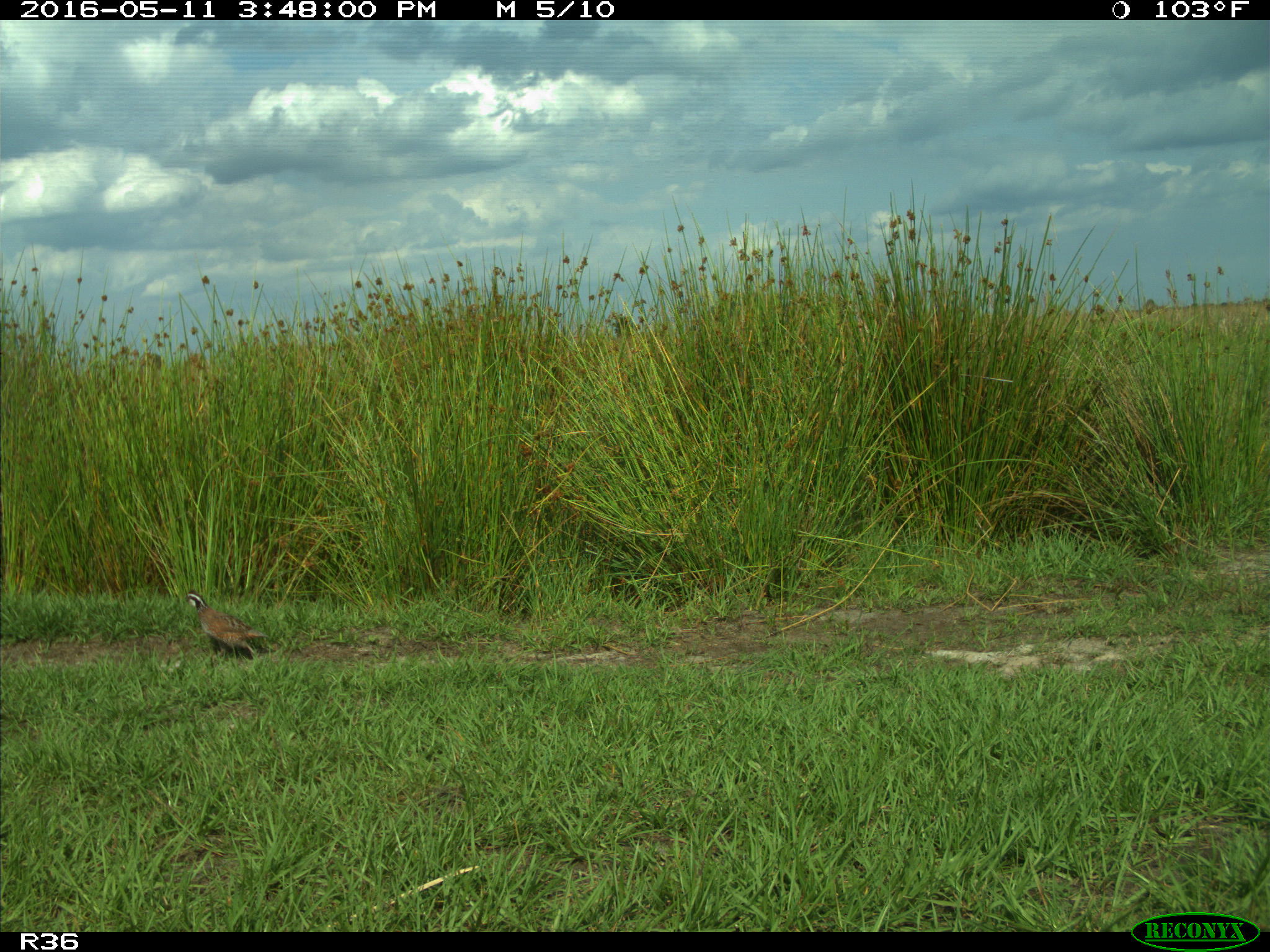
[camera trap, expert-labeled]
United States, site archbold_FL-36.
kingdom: Animalia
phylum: Chordata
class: Aves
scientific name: Aves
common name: birds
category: unidentified bird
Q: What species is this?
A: Unidentified bird (birds) (Aves).